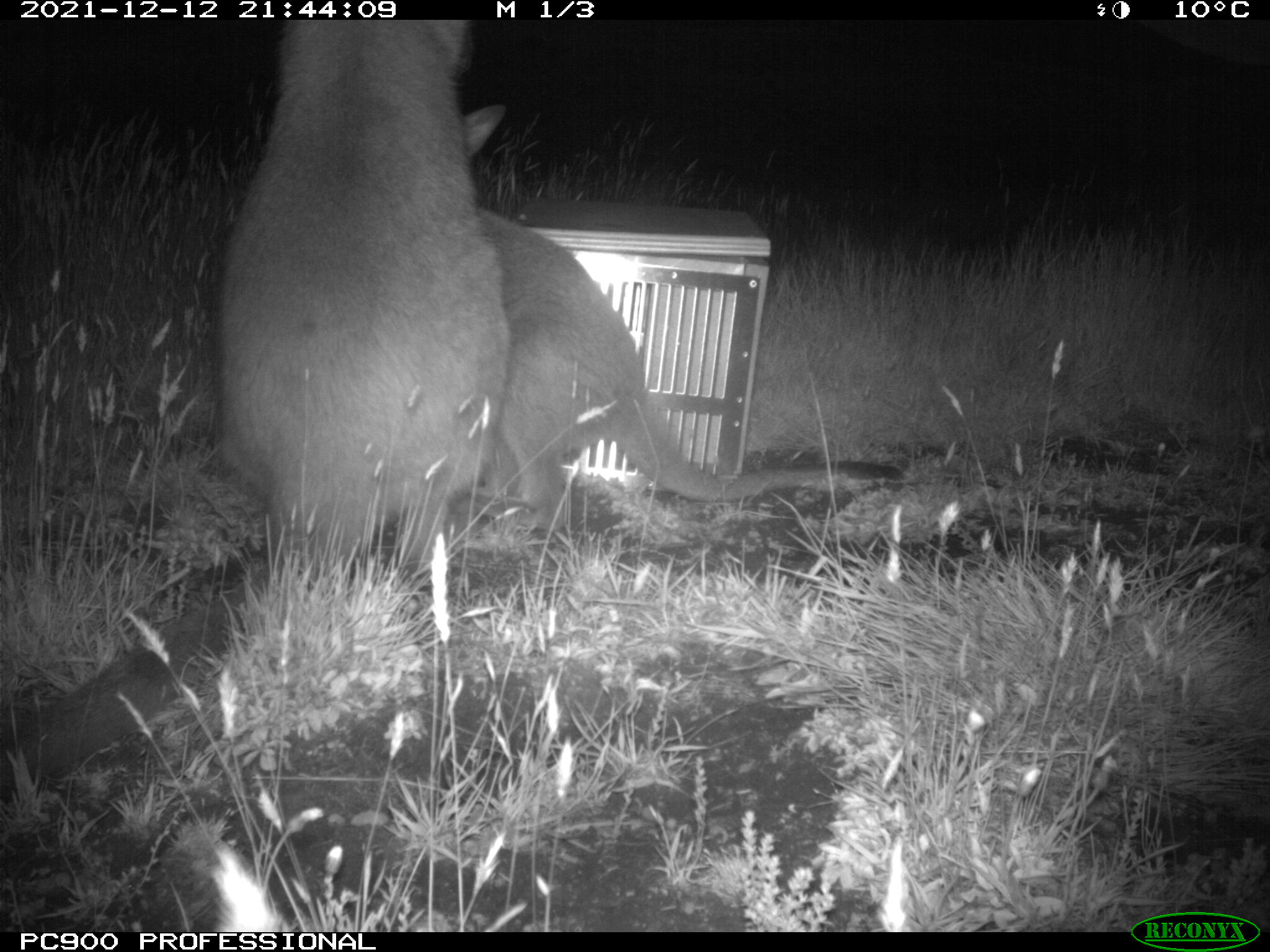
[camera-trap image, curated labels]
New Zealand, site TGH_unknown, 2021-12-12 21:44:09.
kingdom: Animalia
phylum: Chordata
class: Mammalia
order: Diprotodontia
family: Macropodidae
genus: Notamacropus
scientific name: Notamacropus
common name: wallaby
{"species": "wallaby (Notamacropus)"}